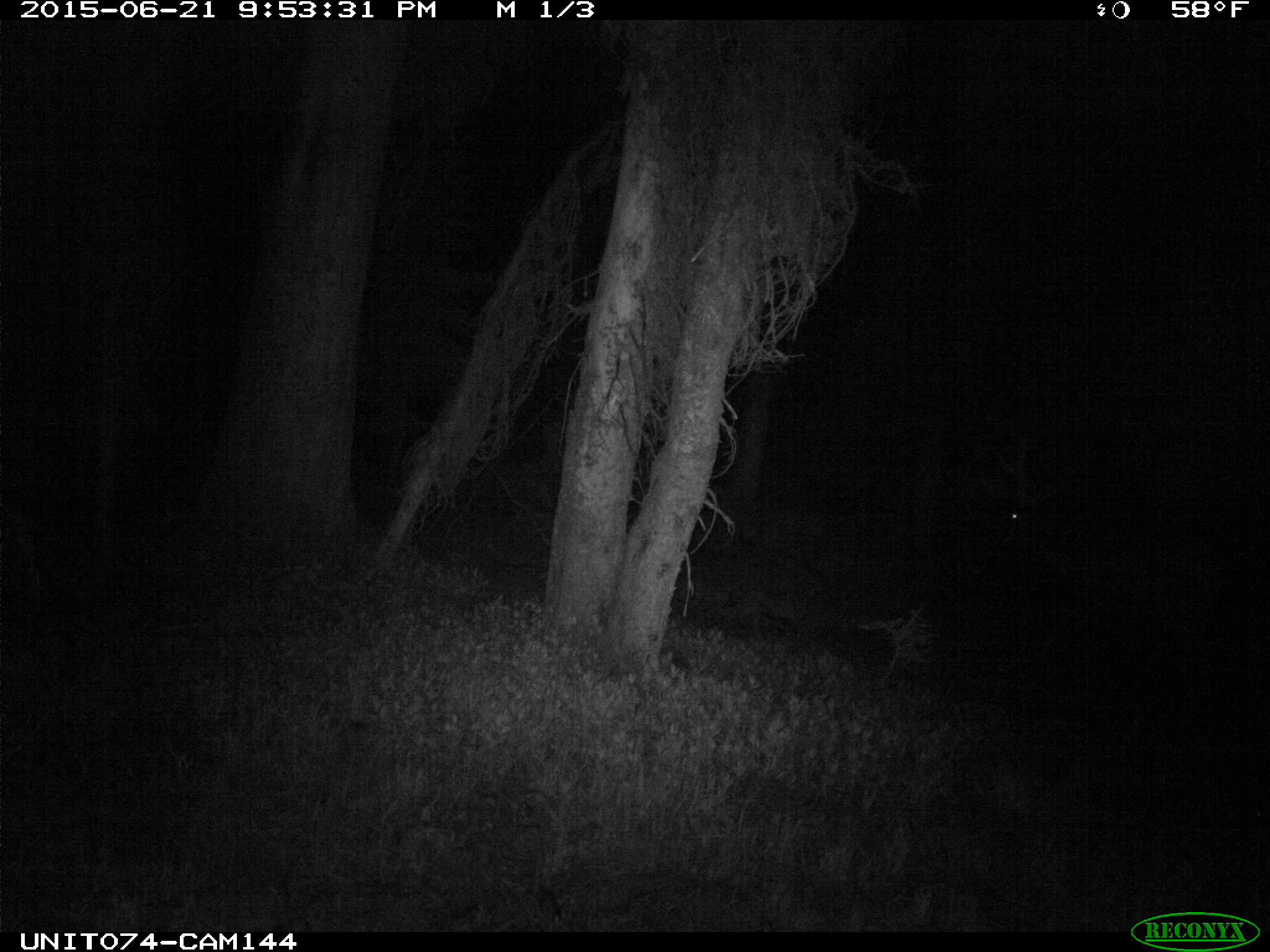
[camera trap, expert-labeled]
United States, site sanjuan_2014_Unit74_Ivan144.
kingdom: Animalia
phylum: Chordata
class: Mammalia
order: Artiodactyla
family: Cervidae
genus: Cervus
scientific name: Cervus elaphus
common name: red deer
Cervus elaphus (red deer).